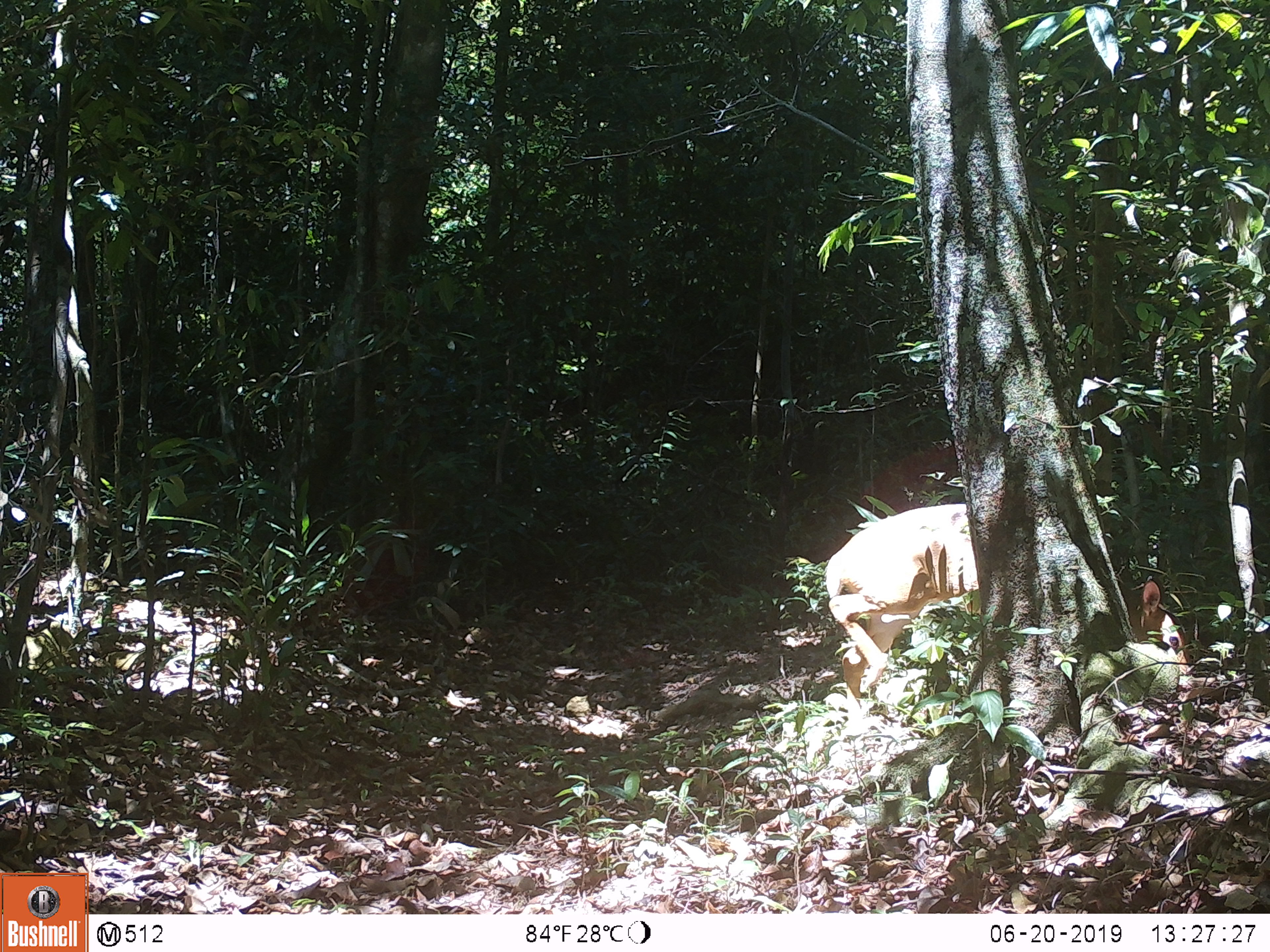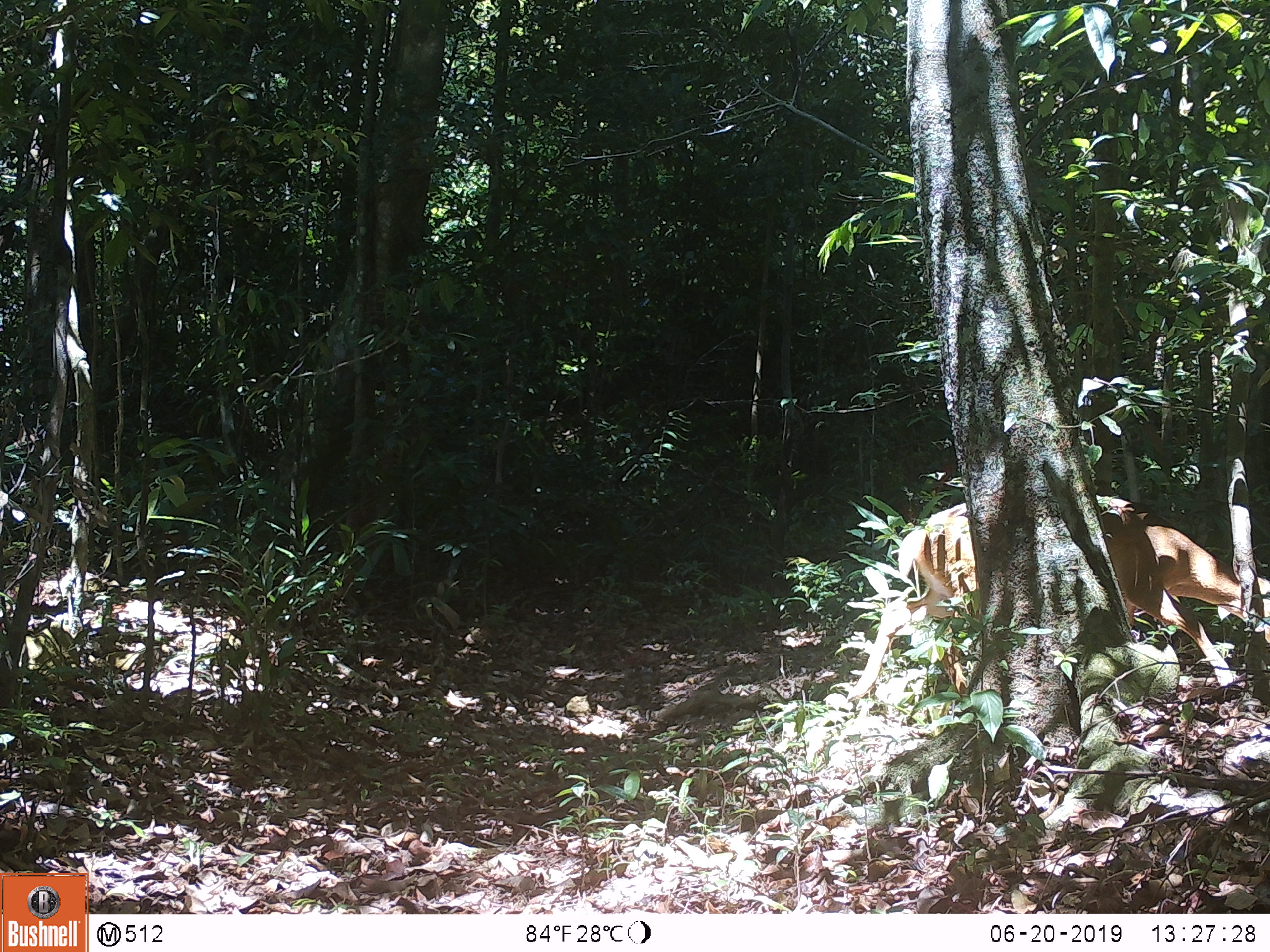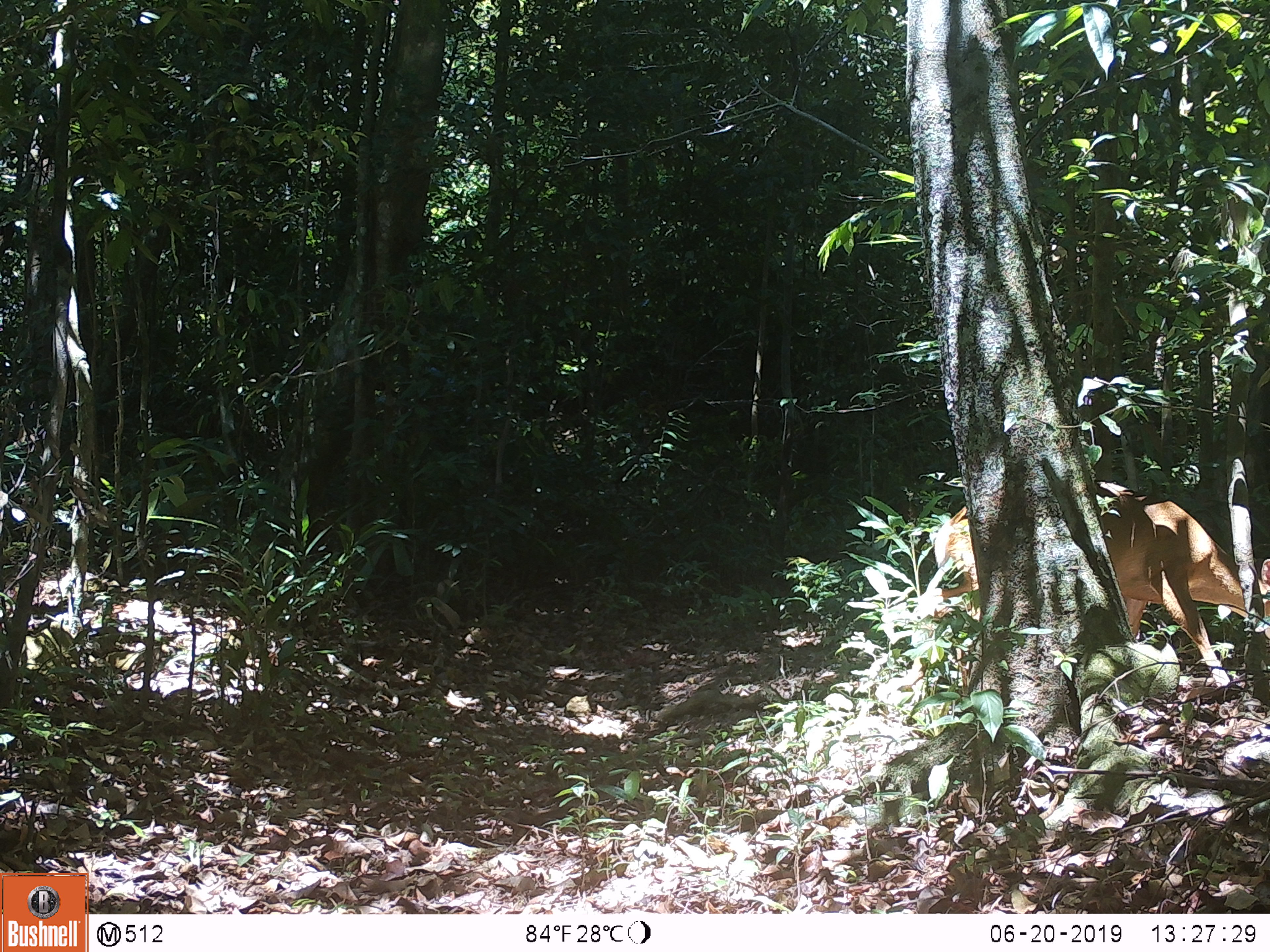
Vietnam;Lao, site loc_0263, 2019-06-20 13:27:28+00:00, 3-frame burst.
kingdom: Animalia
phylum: Chordata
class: Mammalia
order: Artiodactyla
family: Cervidae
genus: Muntiacus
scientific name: Muntiacus vuquangensis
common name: large-antlered muntjac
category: large antlered muntjac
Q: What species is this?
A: Large antlered muntjac (large-antlered muntjac) (Muntiacus vuquangensis).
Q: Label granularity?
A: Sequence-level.